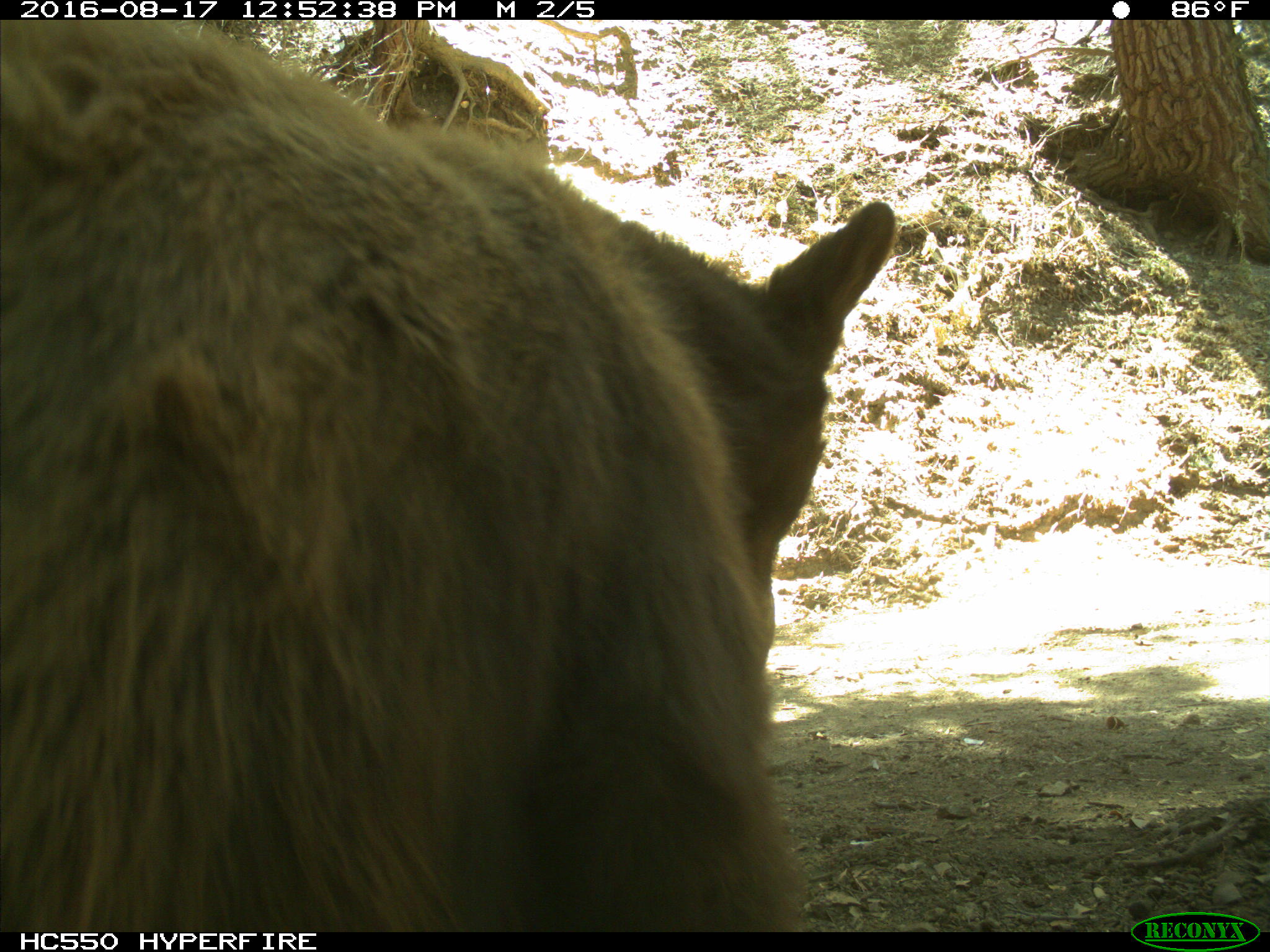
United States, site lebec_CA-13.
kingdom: Animalia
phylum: Chordata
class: Mammalia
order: Carnivora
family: Ursidae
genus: Ursus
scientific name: Ursus americanus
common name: american black bear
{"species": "Ursus americanus (american black bear)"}